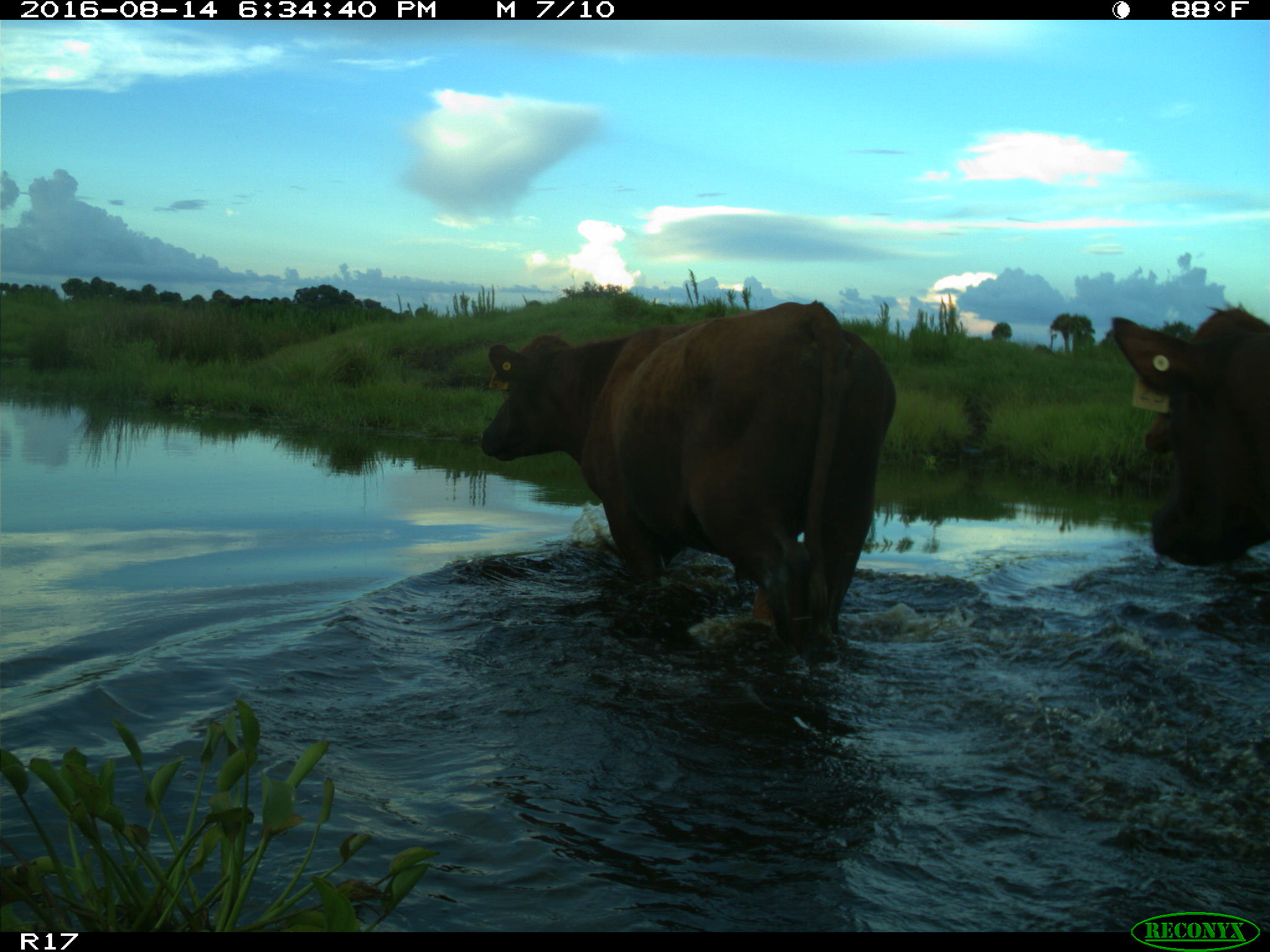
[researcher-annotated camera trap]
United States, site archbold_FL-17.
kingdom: Animalia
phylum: Chordata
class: Mammalia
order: Artiodactyla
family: Bovidae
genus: Bos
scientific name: Bos taurus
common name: domestic cow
Bos taurus (domestic cow).